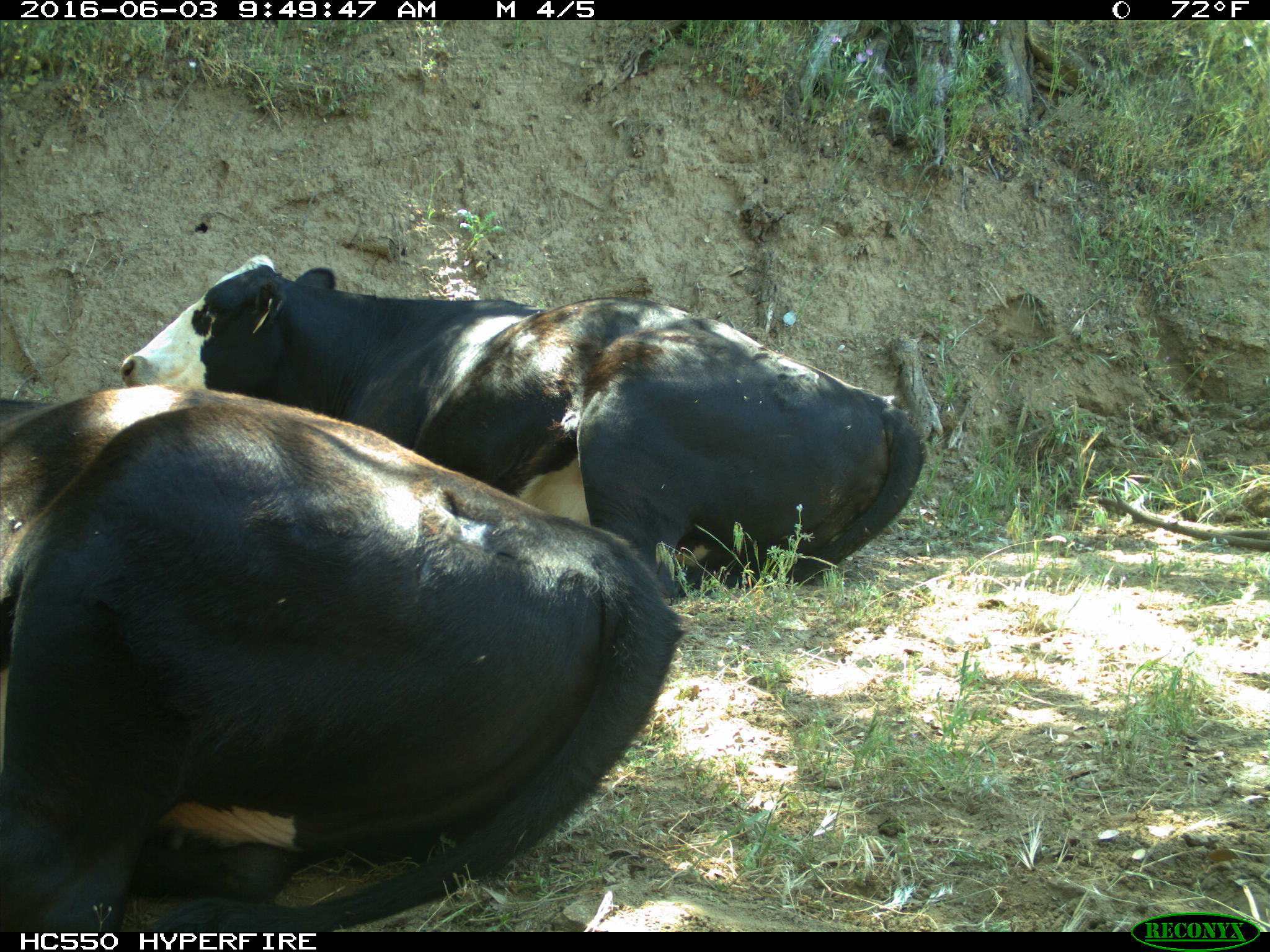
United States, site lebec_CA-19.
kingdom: Animalia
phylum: Chordata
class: Mammalia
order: Artiodactyla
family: Bovidae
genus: Bos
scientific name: Bos taurus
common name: domestic cow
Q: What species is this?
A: Bos taurus (domestic cow).